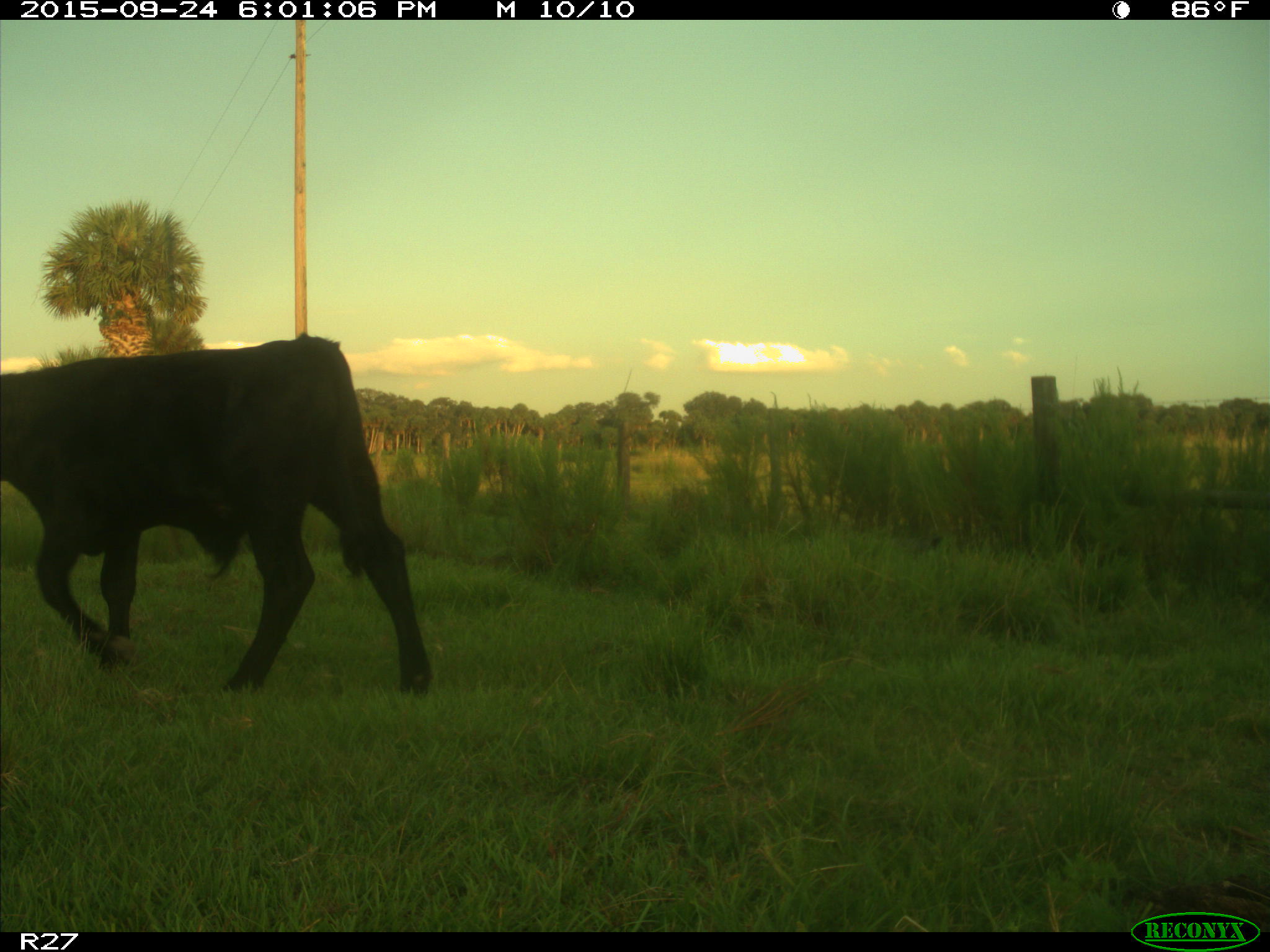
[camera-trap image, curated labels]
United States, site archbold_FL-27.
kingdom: Animalia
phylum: Chordata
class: Mammalia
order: Artiodactyla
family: Bovidae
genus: Bos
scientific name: Bos taurus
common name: domestic cow